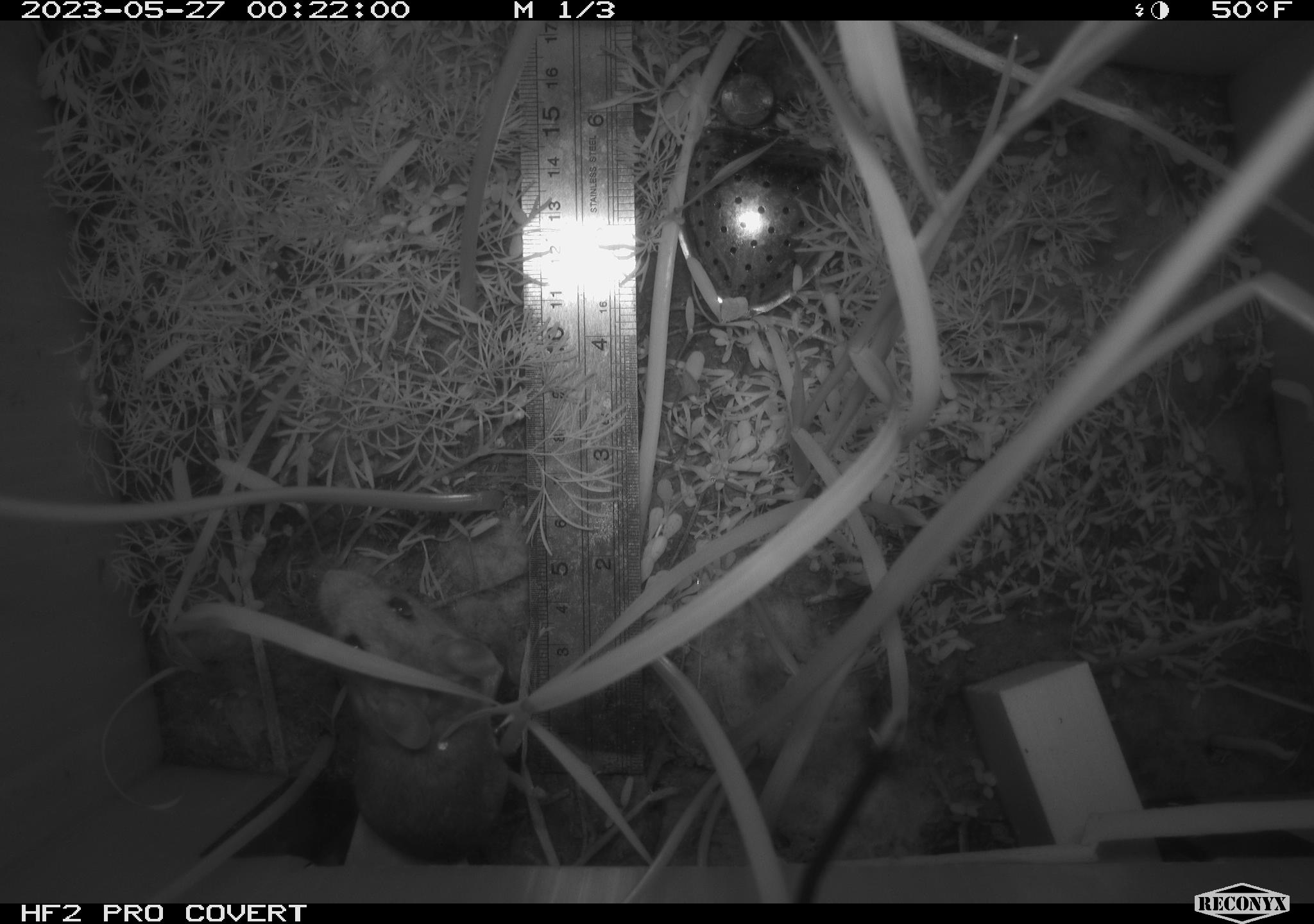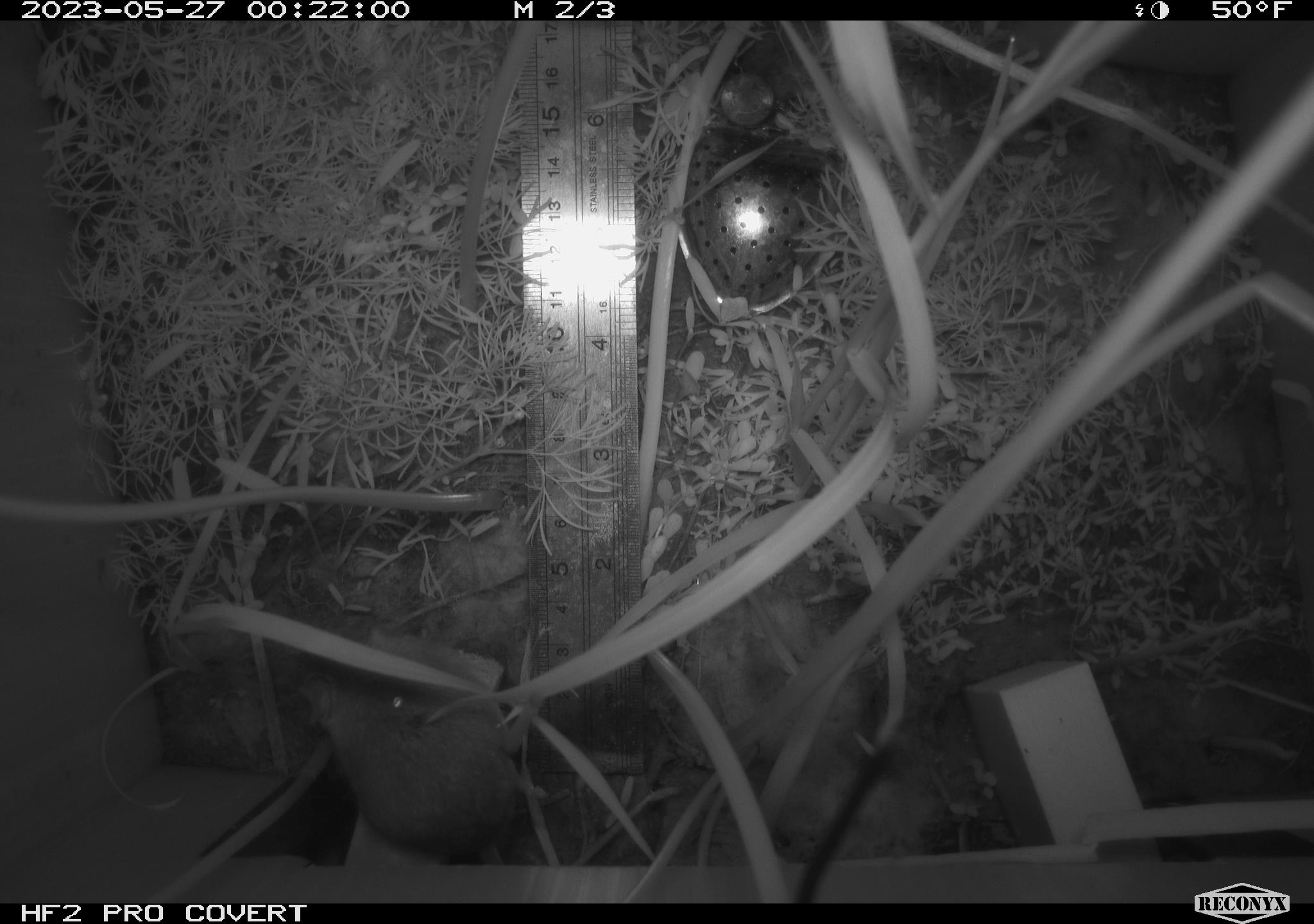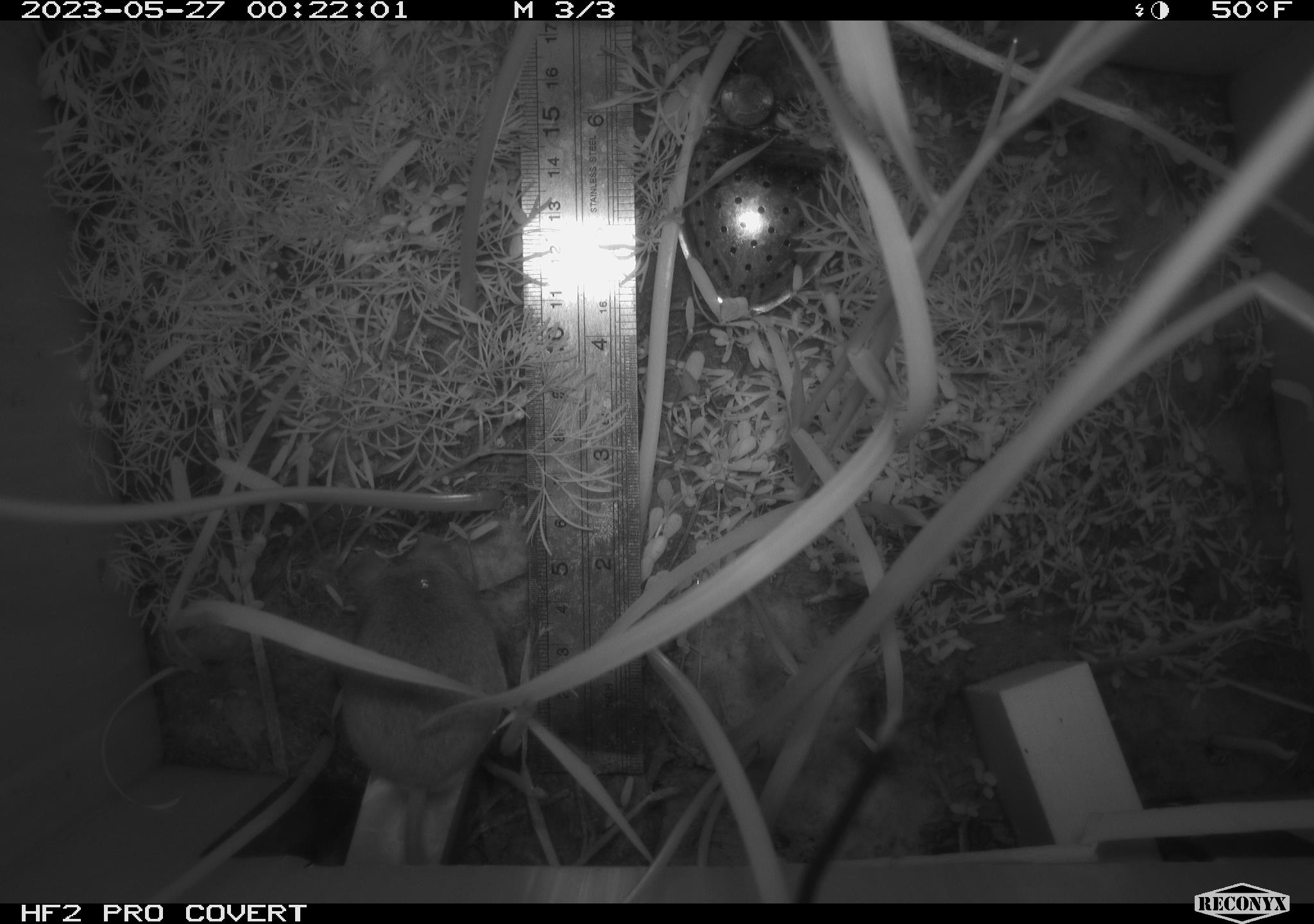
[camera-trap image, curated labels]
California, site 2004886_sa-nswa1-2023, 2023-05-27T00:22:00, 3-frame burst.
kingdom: Animalia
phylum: Chordata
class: Mammalia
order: Rodentia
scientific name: Rodentia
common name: mouse species